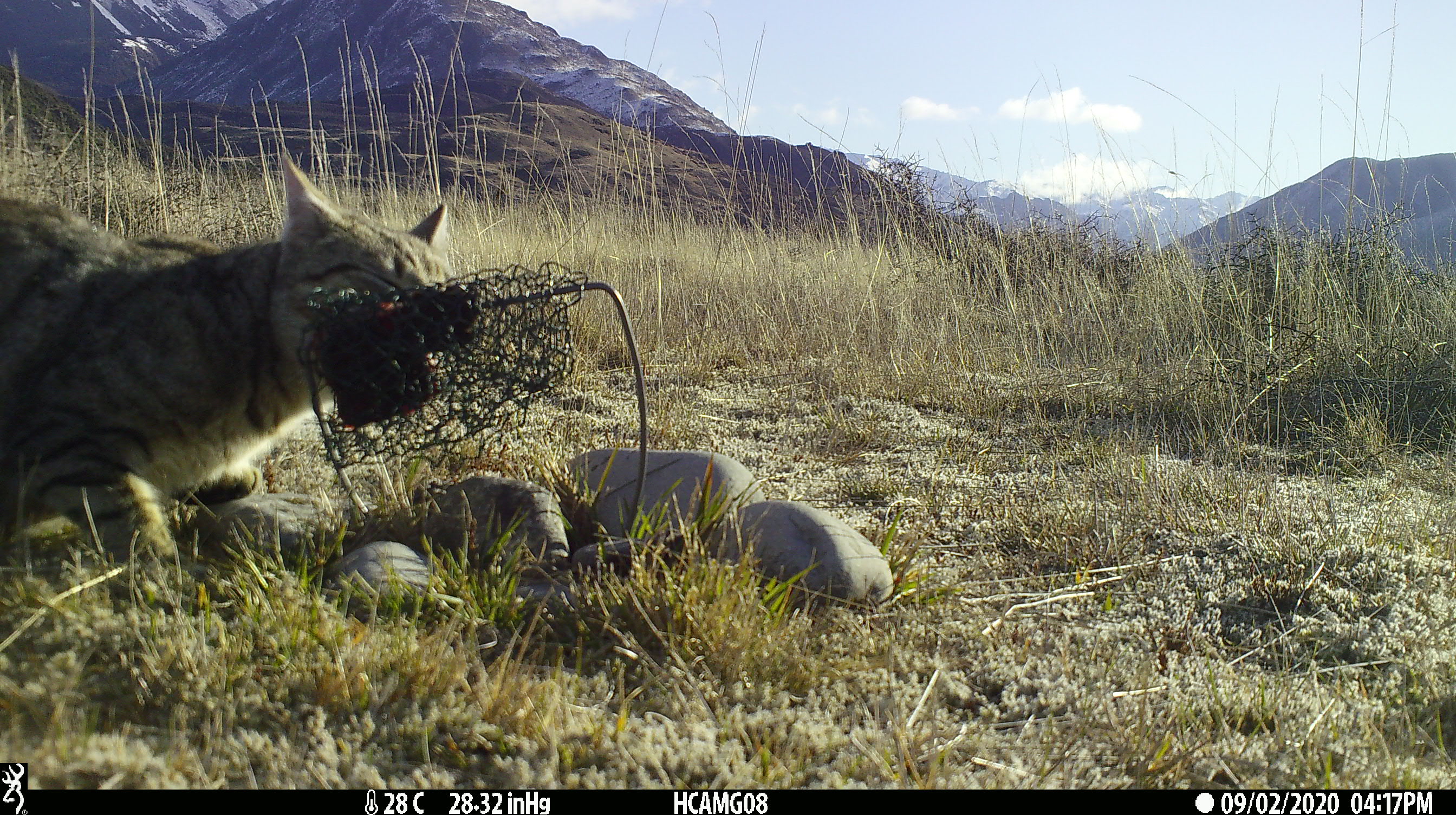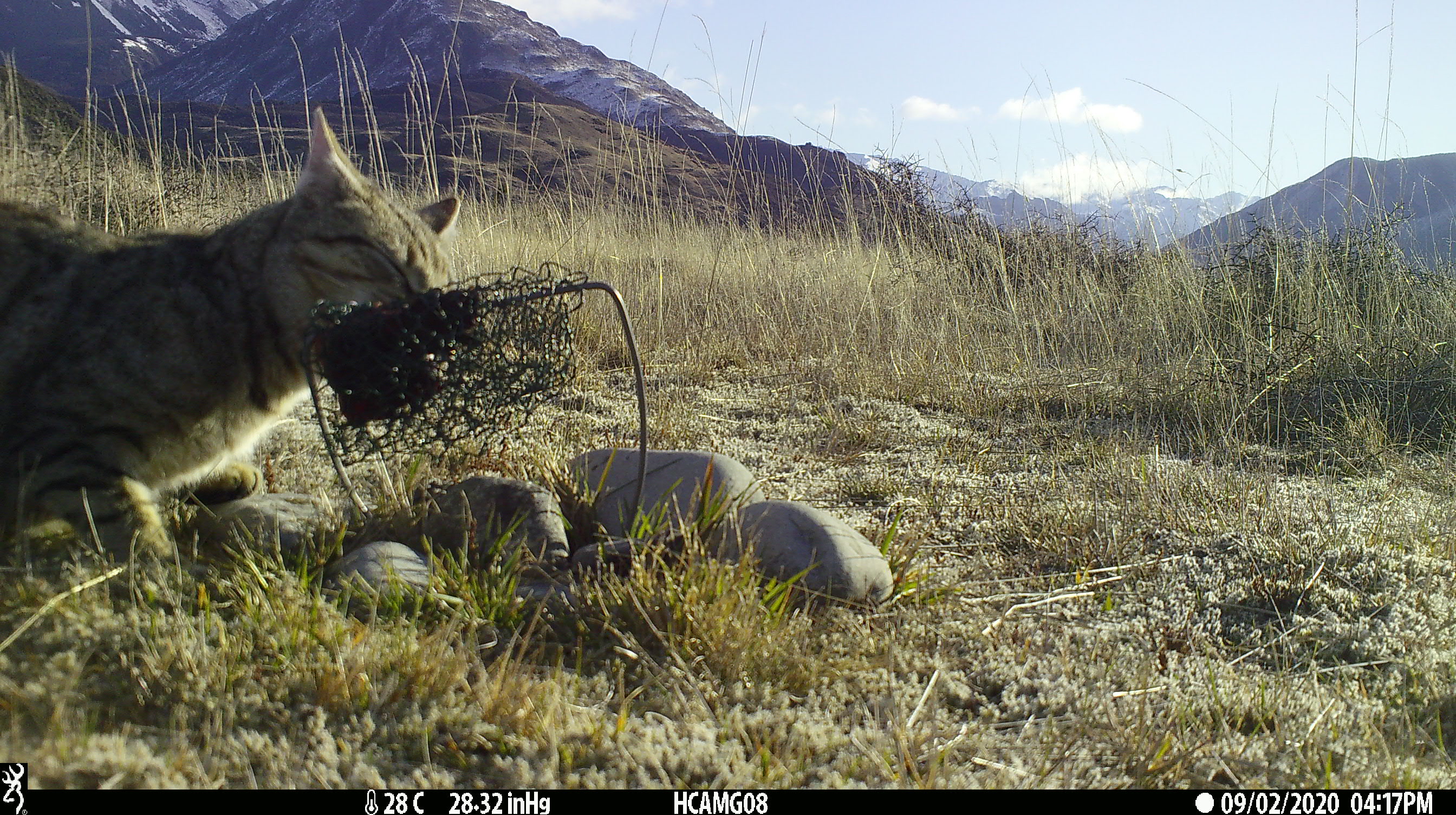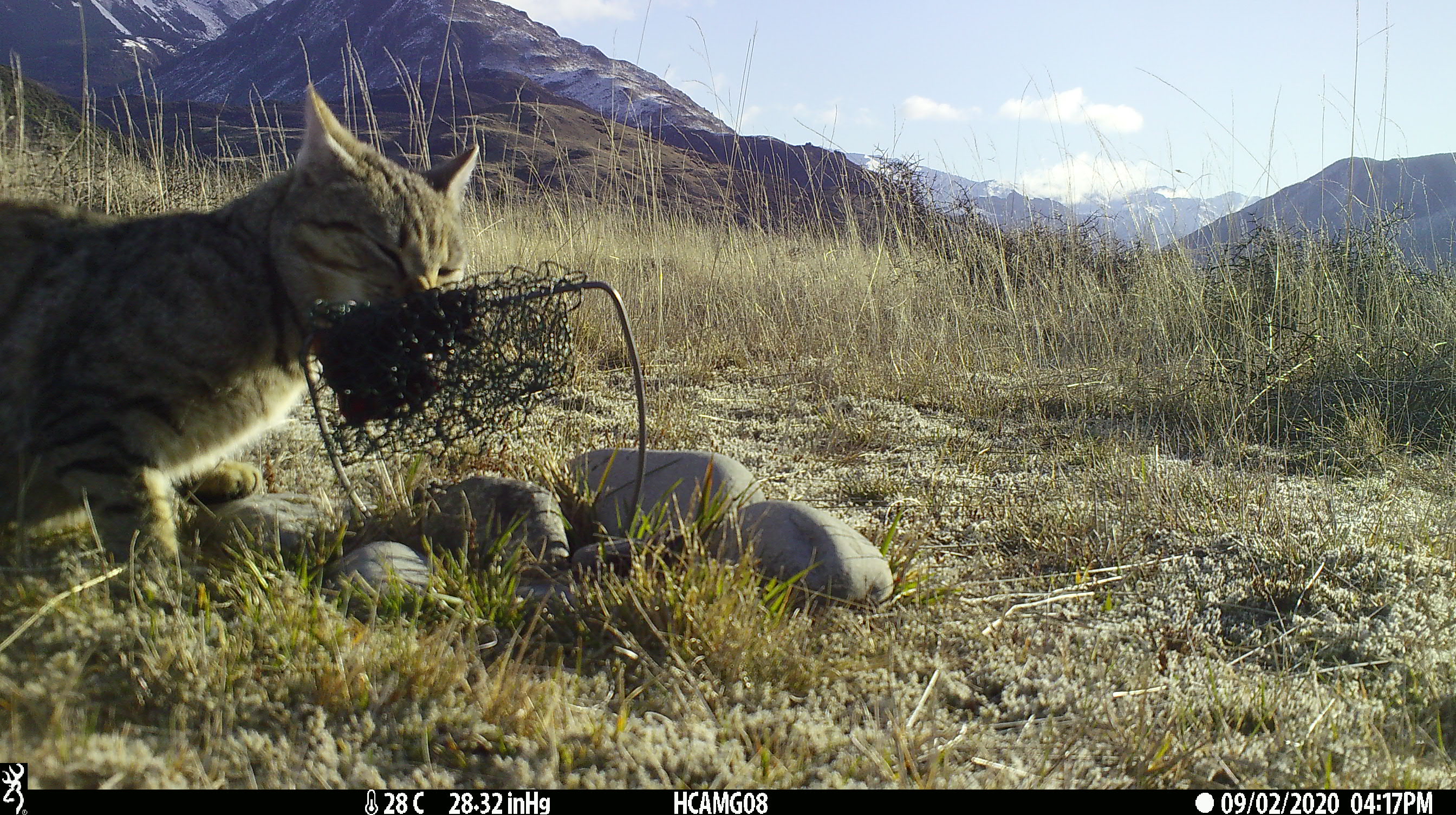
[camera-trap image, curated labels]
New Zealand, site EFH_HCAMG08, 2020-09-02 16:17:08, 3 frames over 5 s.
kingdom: Animalia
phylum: Chordata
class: Mammalia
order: Carnivora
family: Felidae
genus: Felis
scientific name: Felis catus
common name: domestic cat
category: cat